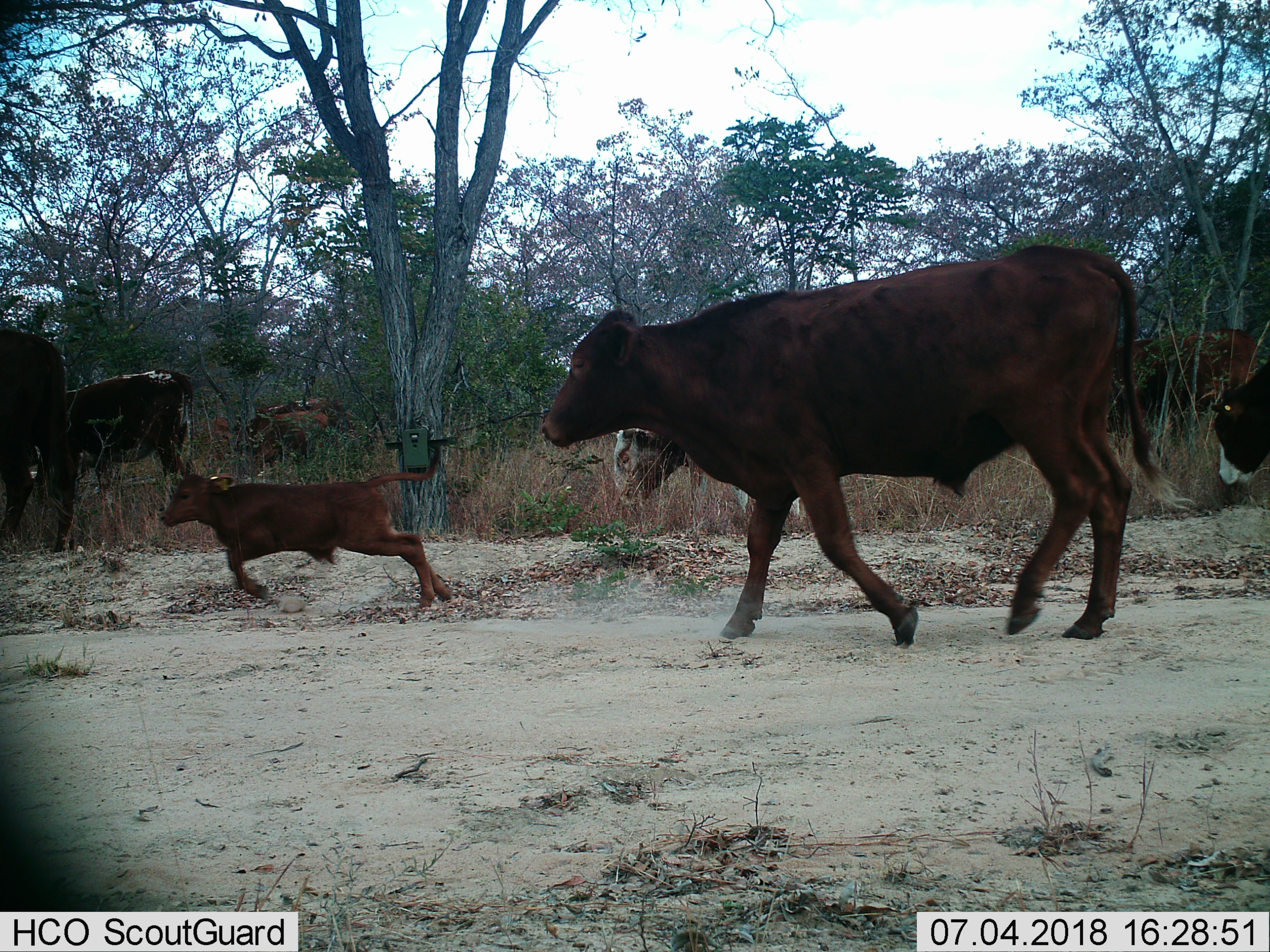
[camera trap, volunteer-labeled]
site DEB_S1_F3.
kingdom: Animalia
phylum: Chordata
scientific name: Vertebrata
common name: domestic animal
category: domesticanimal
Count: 8.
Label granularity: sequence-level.